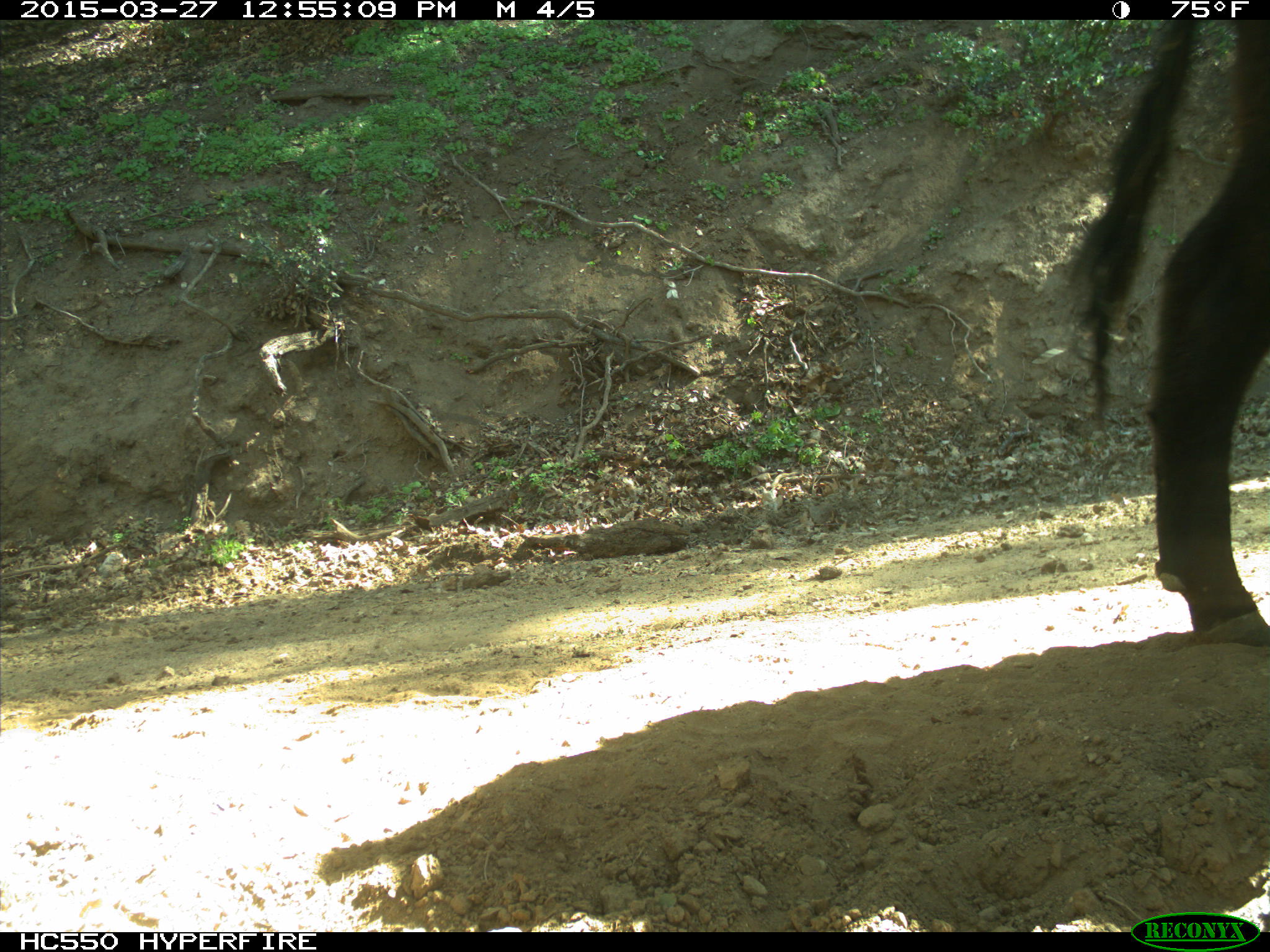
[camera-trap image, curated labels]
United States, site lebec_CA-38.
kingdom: Animalia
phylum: Chordata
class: Mammalia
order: Artiodactyla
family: Bovidae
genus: Bos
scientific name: Bos taurus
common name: domestic cow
Bos taurus (domestic cow).